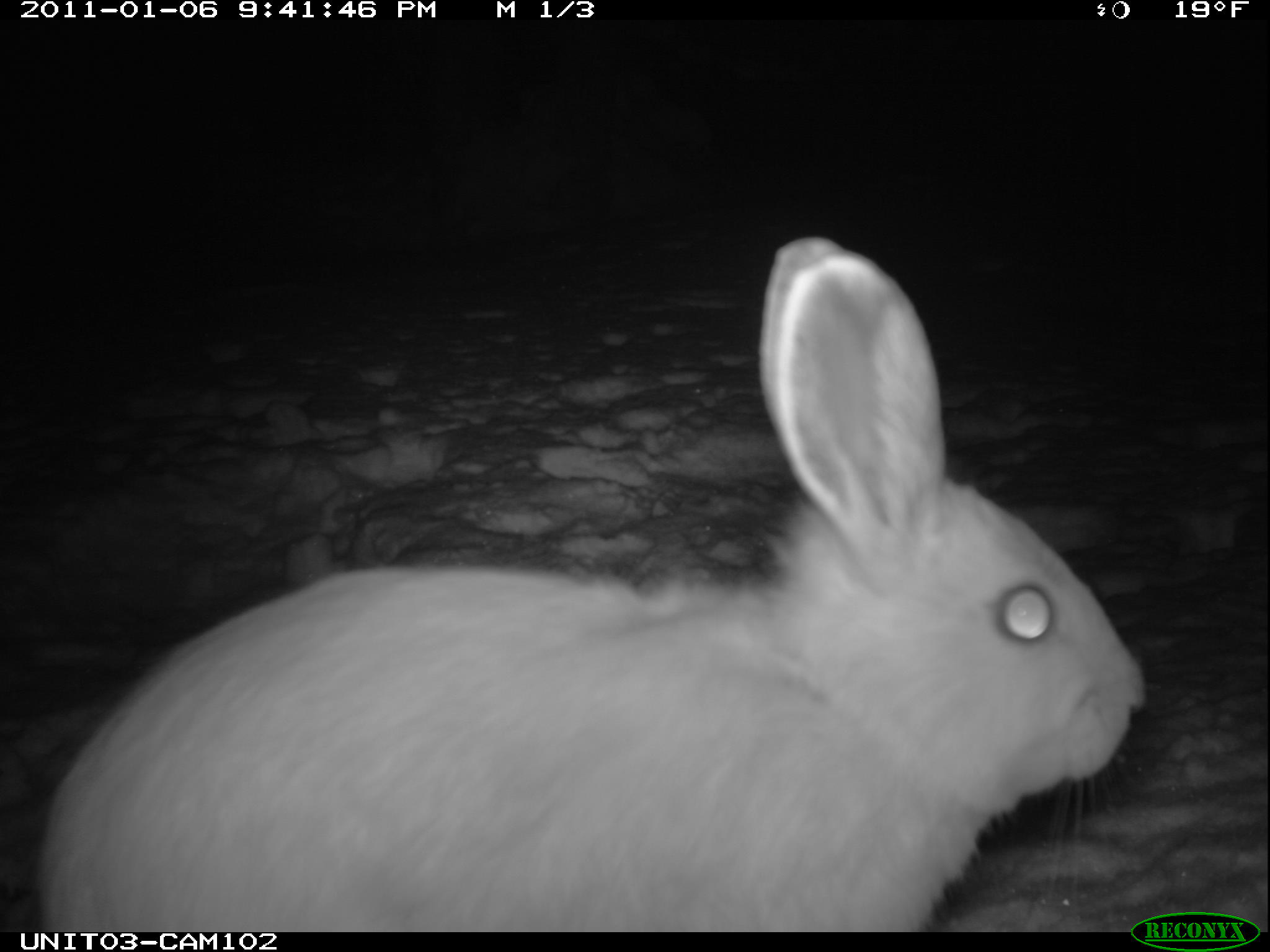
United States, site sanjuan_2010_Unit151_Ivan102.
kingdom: Animalia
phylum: Chordata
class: Mammalia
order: Lagomorpha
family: Leporidae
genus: Lepus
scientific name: Lepus americanus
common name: snowshoe hare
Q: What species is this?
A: Lepus americanus (snowshoe hare).